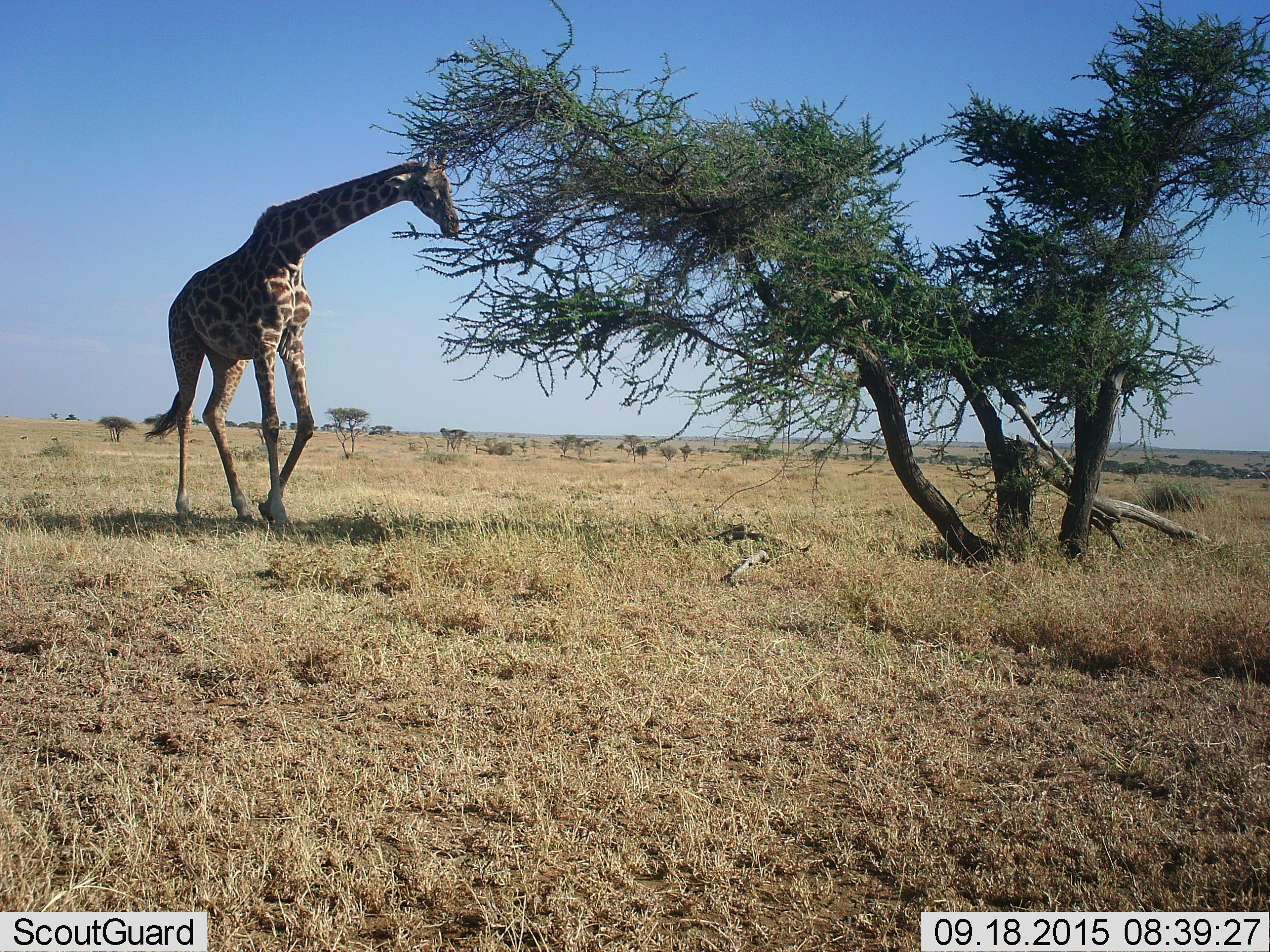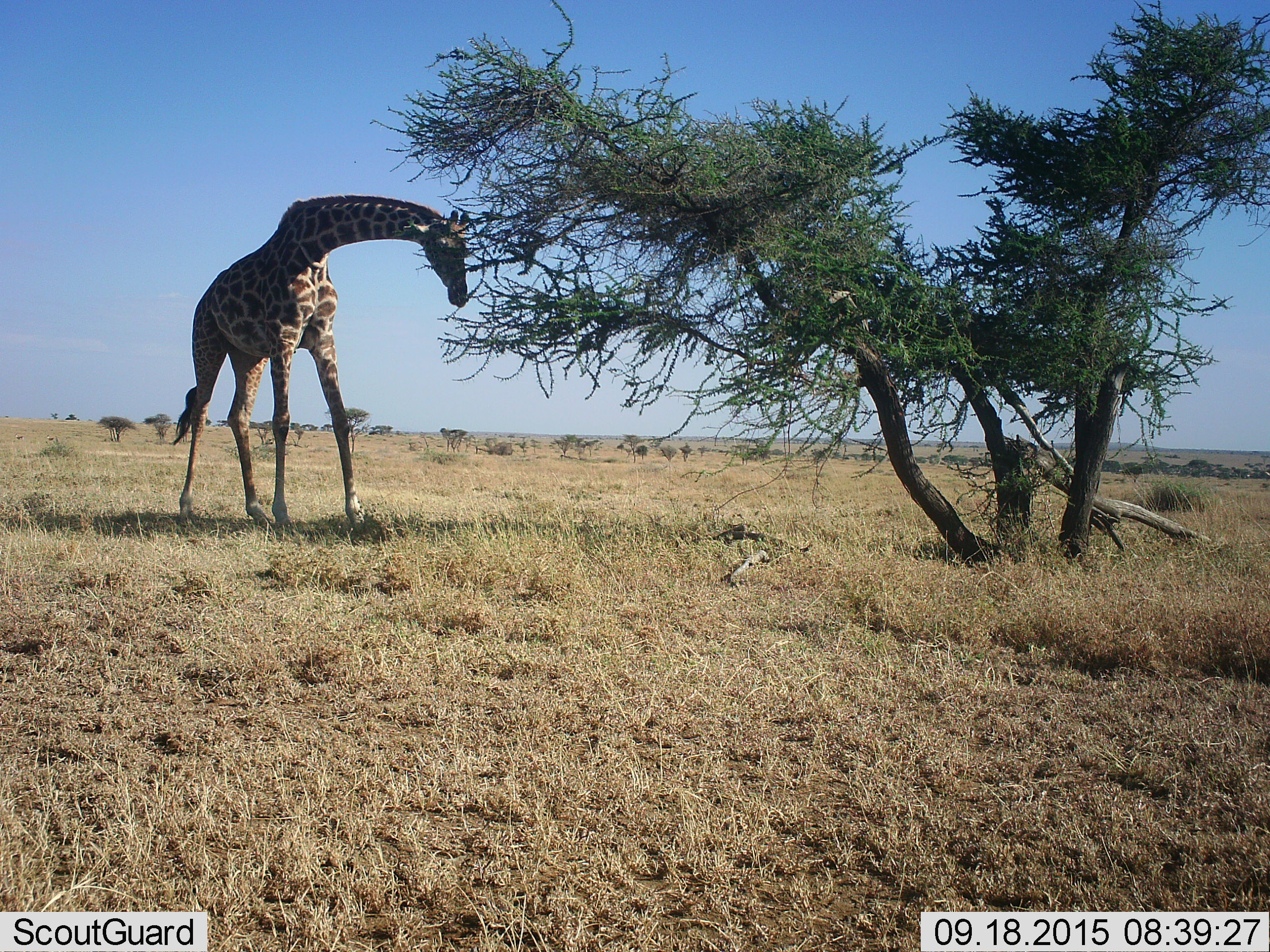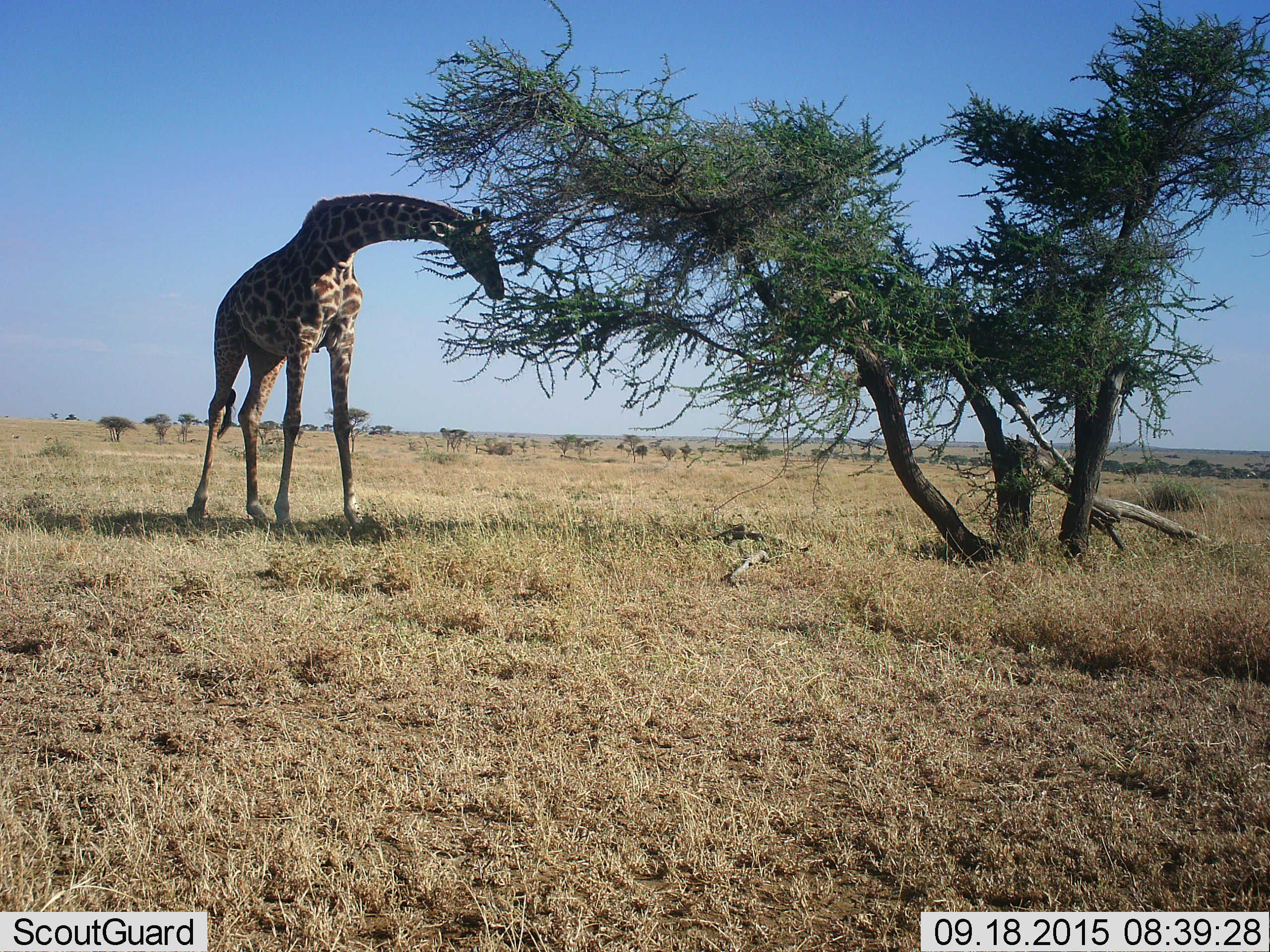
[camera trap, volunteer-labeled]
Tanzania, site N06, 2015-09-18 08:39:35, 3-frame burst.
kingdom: Animalia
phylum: Chordata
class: Mammalia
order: Artiodactyla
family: Giraffidae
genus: Giraffa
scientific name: Giraffa camelopardalis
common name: giraffe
Giraffe (Giraffa camelopardalis), count 1. Behavior (volunteer vote fractions): standing 0%, resting 0%, moving 40%, interacting 0%. Young present (vote fraction): 0%. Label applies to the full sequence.